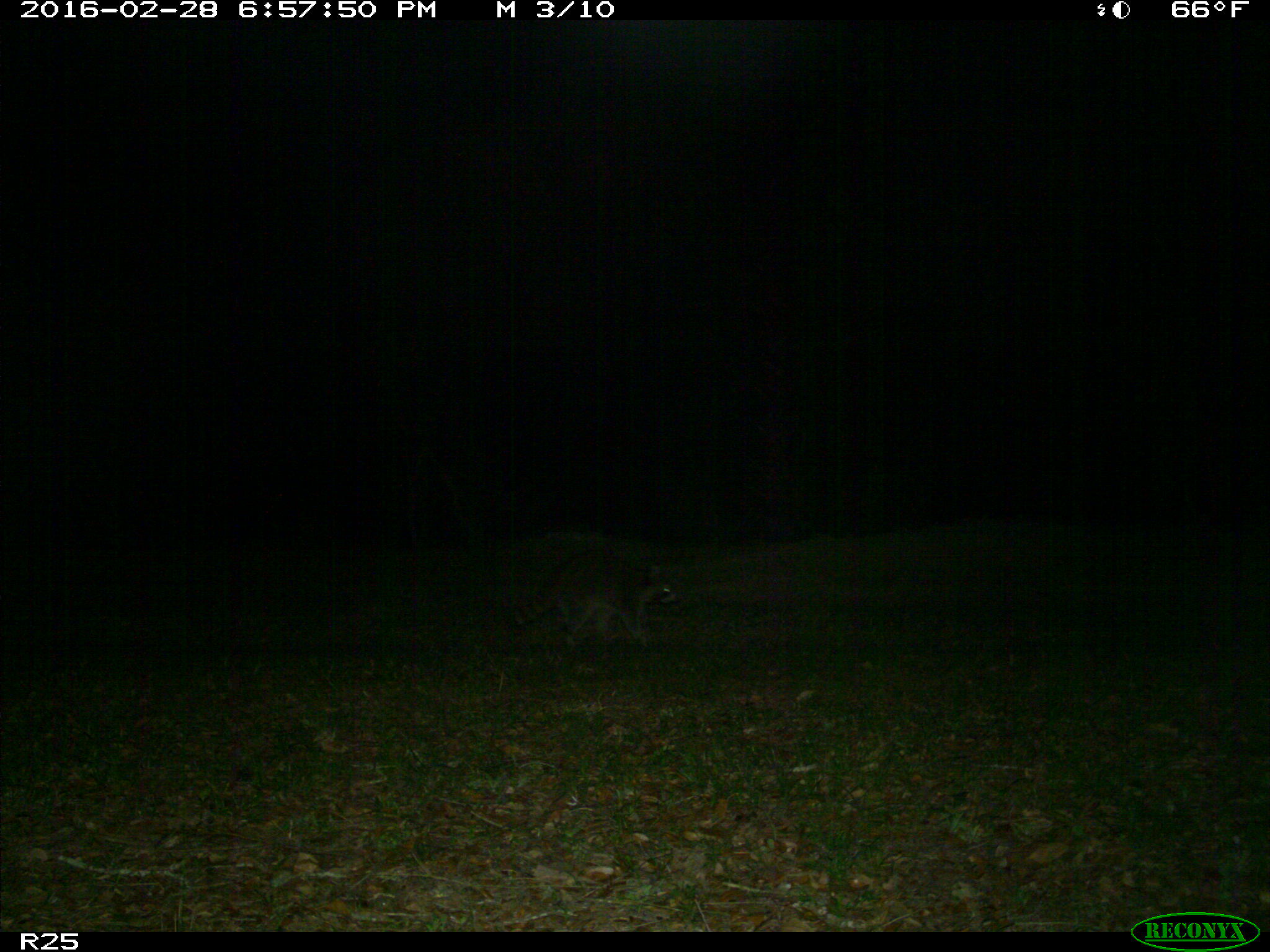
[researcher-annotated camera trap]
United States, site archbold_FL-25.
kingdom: Animalia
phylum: Chordata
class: Mammalia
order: Carnivora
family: Procyonidae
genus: Procyon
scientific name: Procyon lotor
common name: common raccoon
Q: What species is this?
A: Procyon lotor (common raccoon).